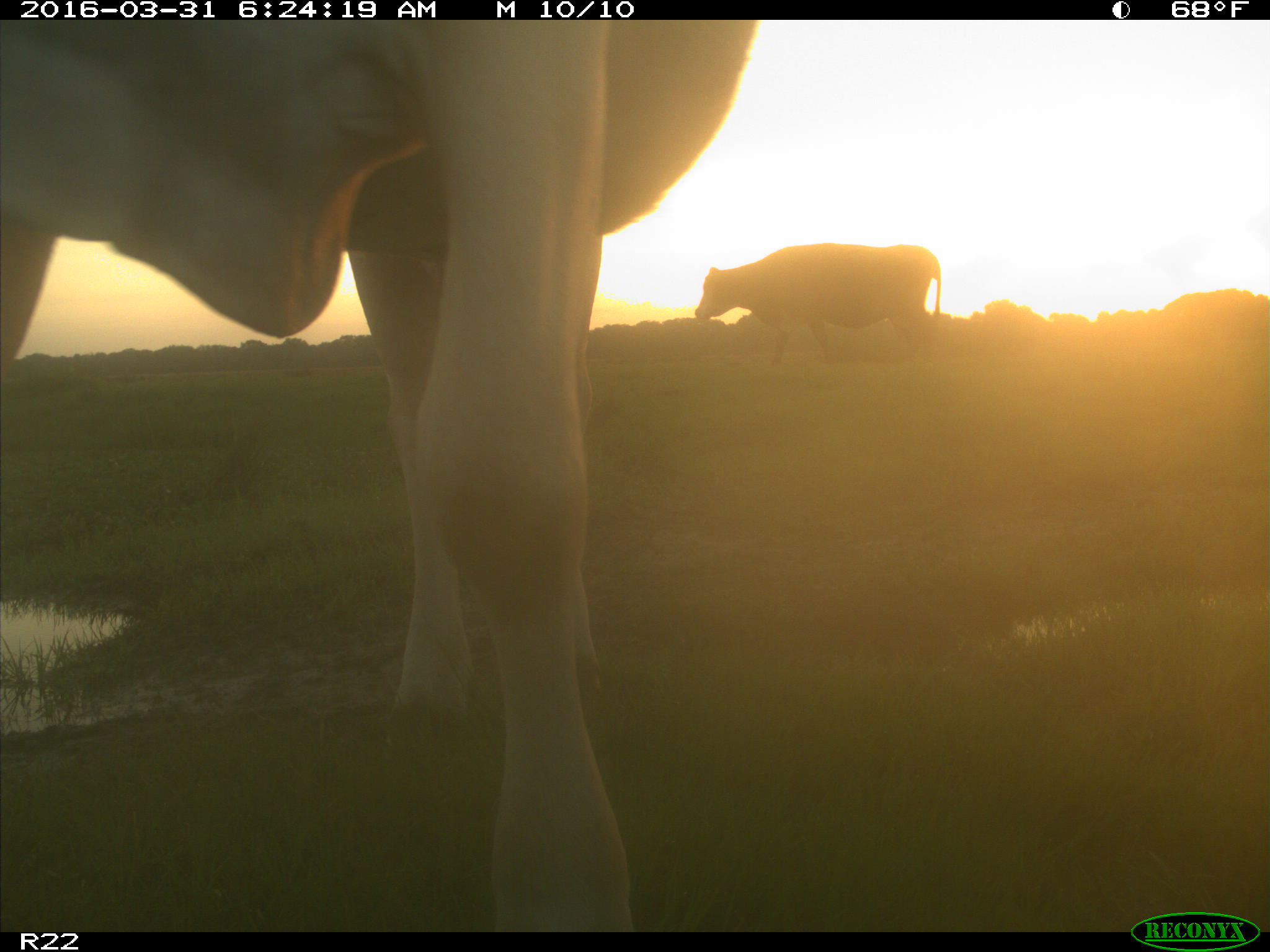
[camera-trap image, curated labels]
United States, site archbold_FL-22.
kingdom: Animalia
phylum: Chordata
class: Mammalia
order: Artiodactyla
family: Bovidae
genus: Bos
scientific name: Bos taurus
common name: domestic cow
Bos taurus (domestic cow).